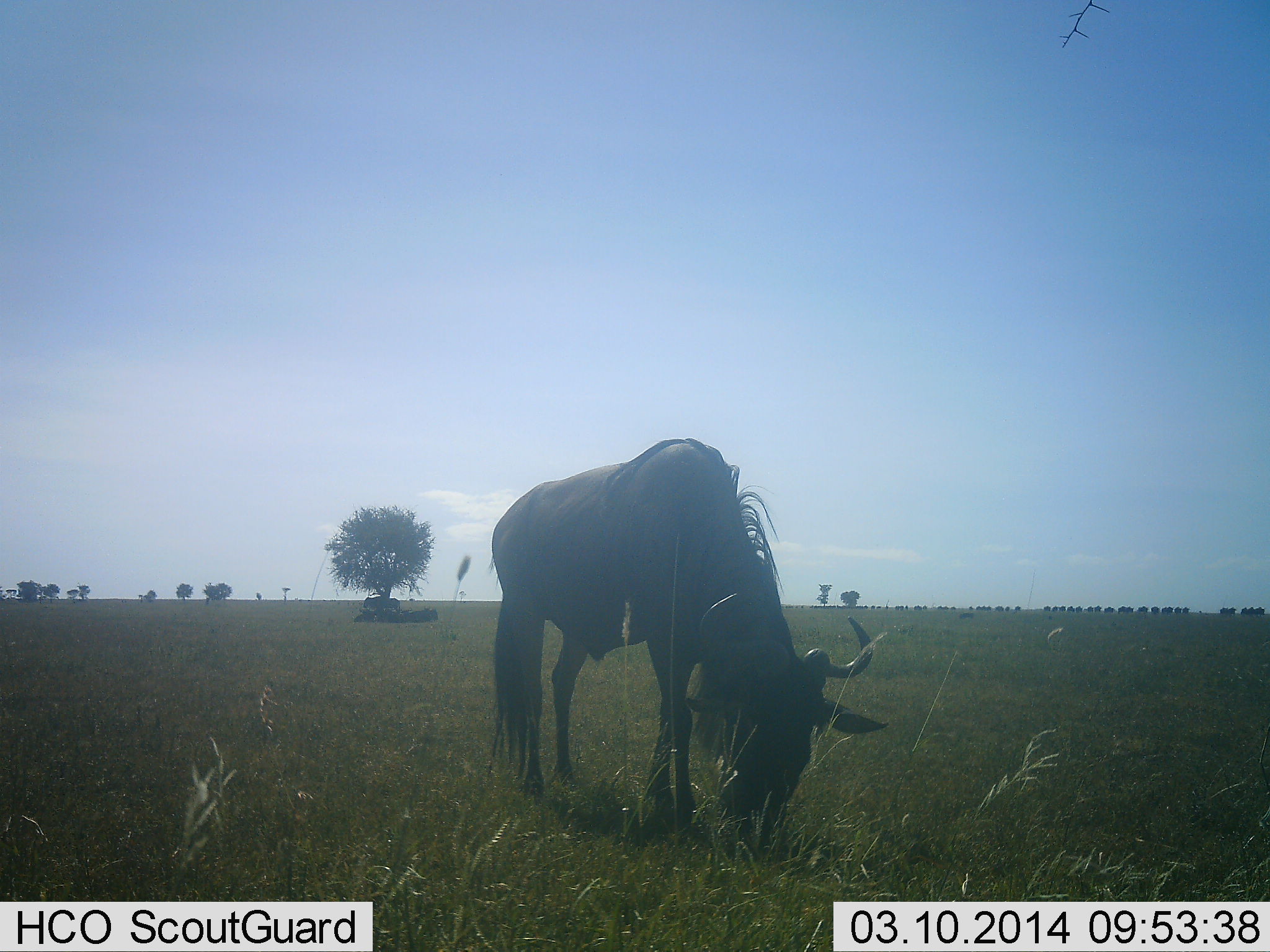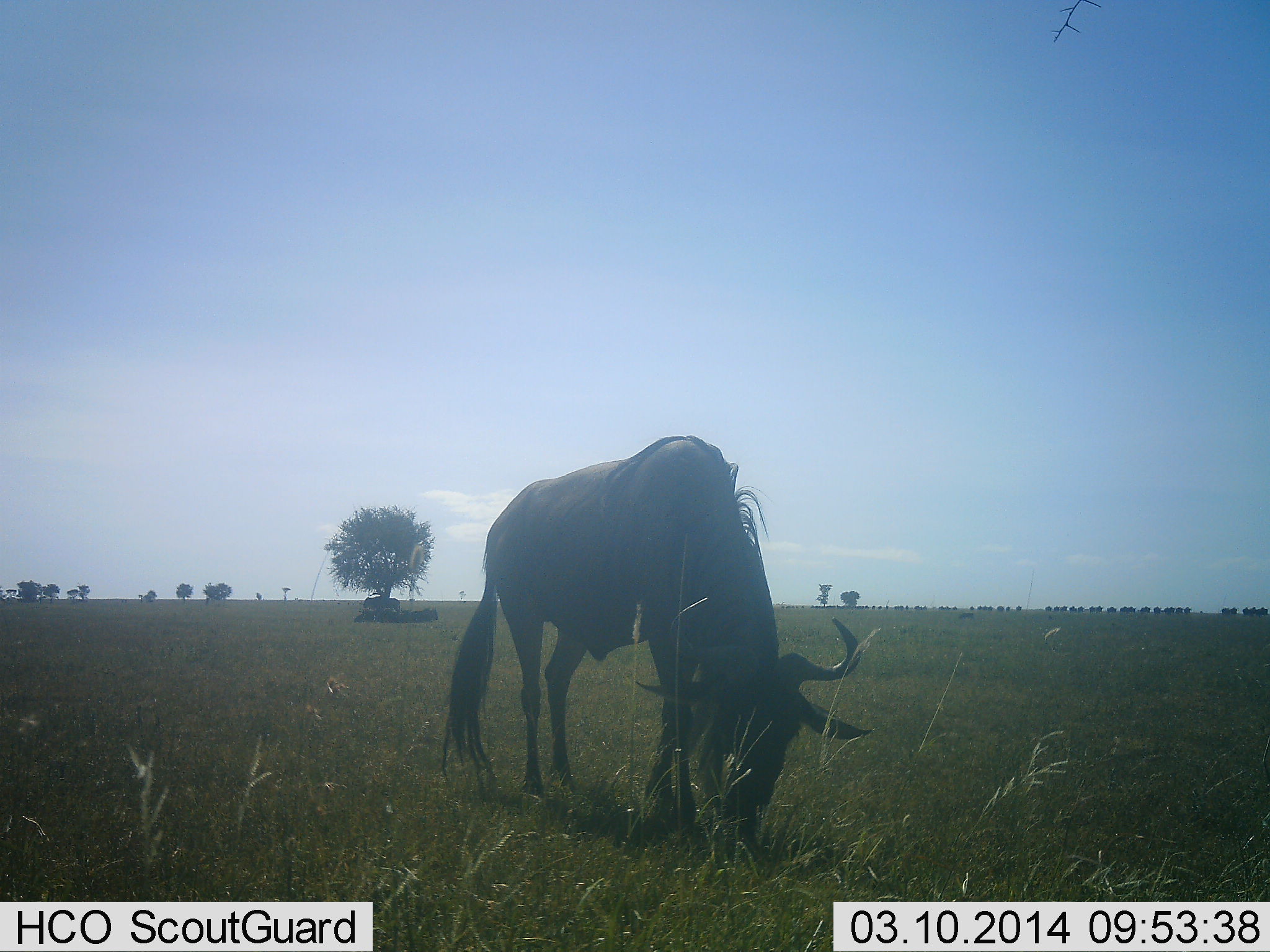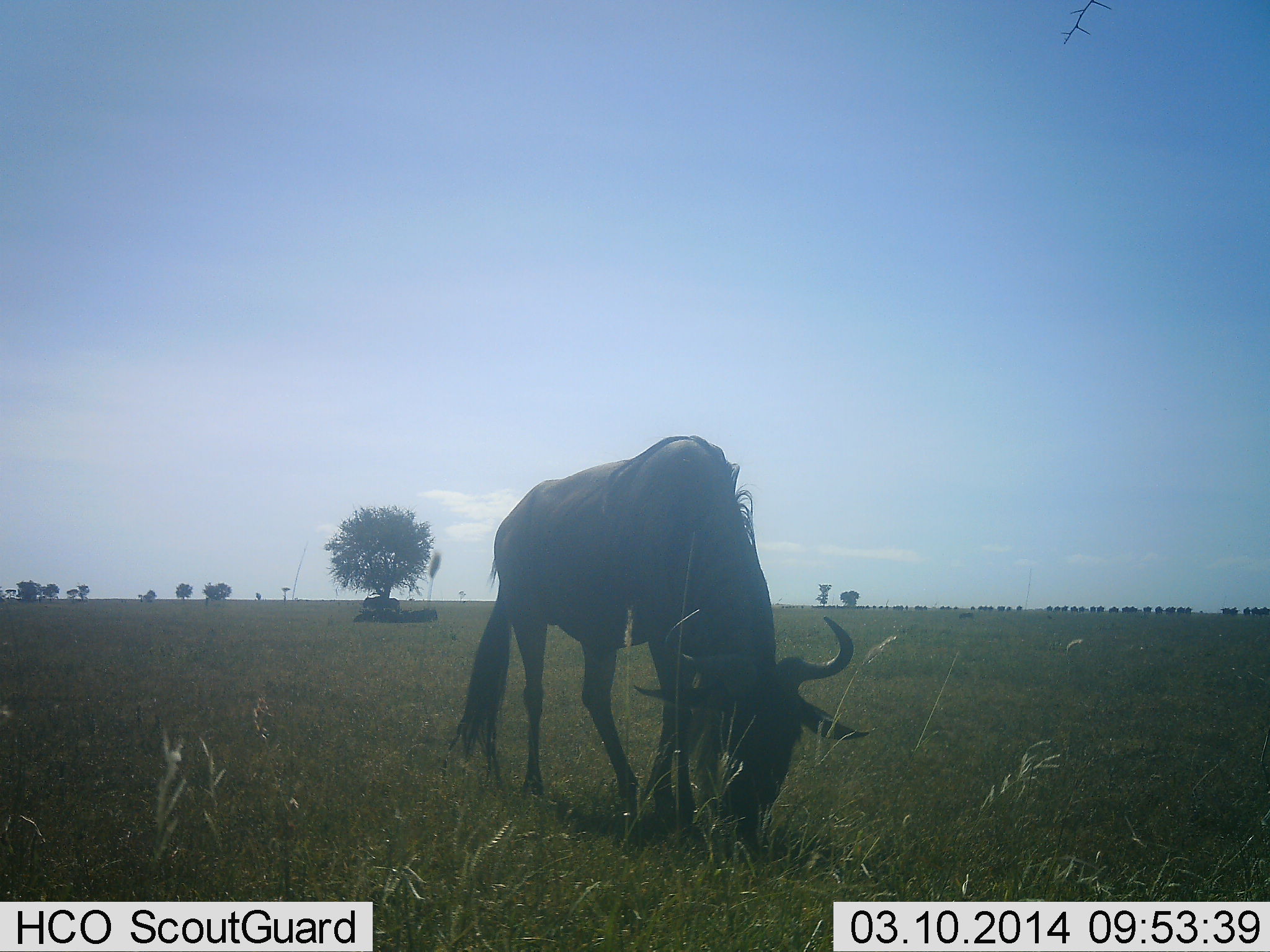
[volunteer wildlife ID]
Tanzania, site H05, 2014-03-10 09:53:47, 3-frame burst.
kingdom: Animalia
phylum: Chordata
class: Mammalia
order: Artiodactyla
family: Bovidae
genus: Connochaetes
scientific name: Connochaetes taurinus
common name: blue wildebeest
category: wildebeest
Wildebeest (blue wildebeest) (Connochaetes taurinus), count 1. Behavior (volunteer vote fractions): standing 18%, resting 9%, moving 24%, interacting 0%. Young present (vote fraction): 0%. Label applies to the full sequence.